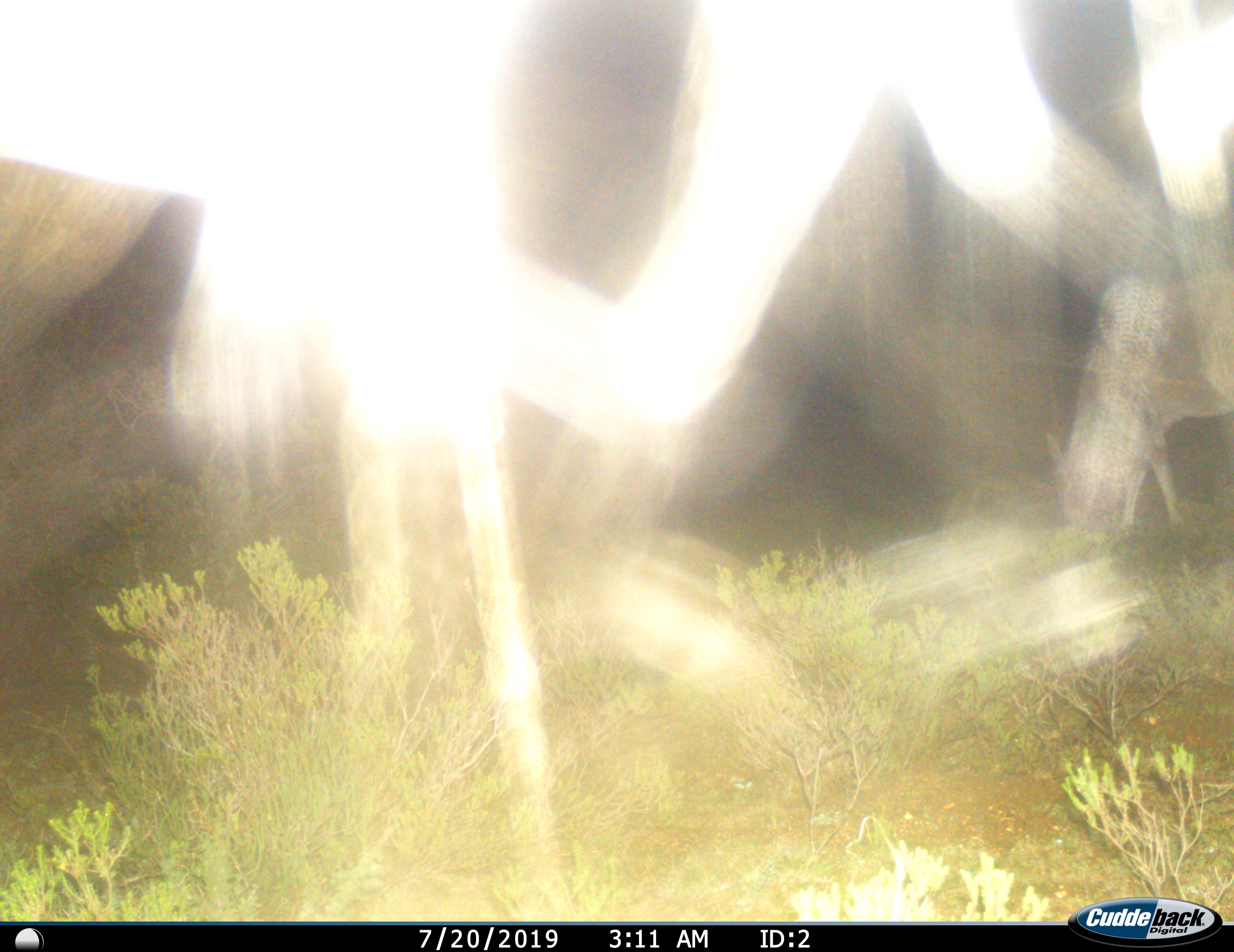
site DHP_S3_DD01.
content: unidentified animal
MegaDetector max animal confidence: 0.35